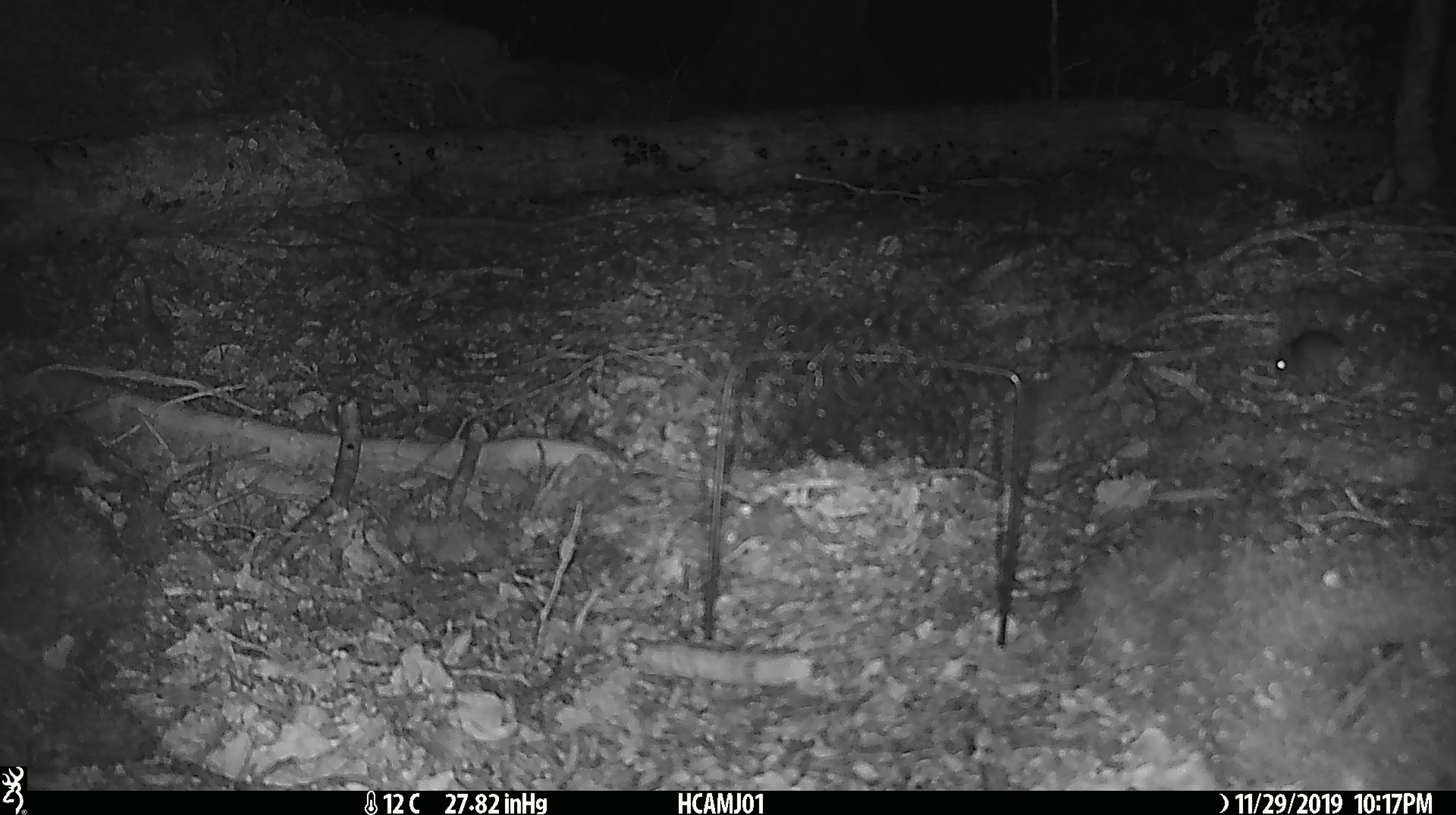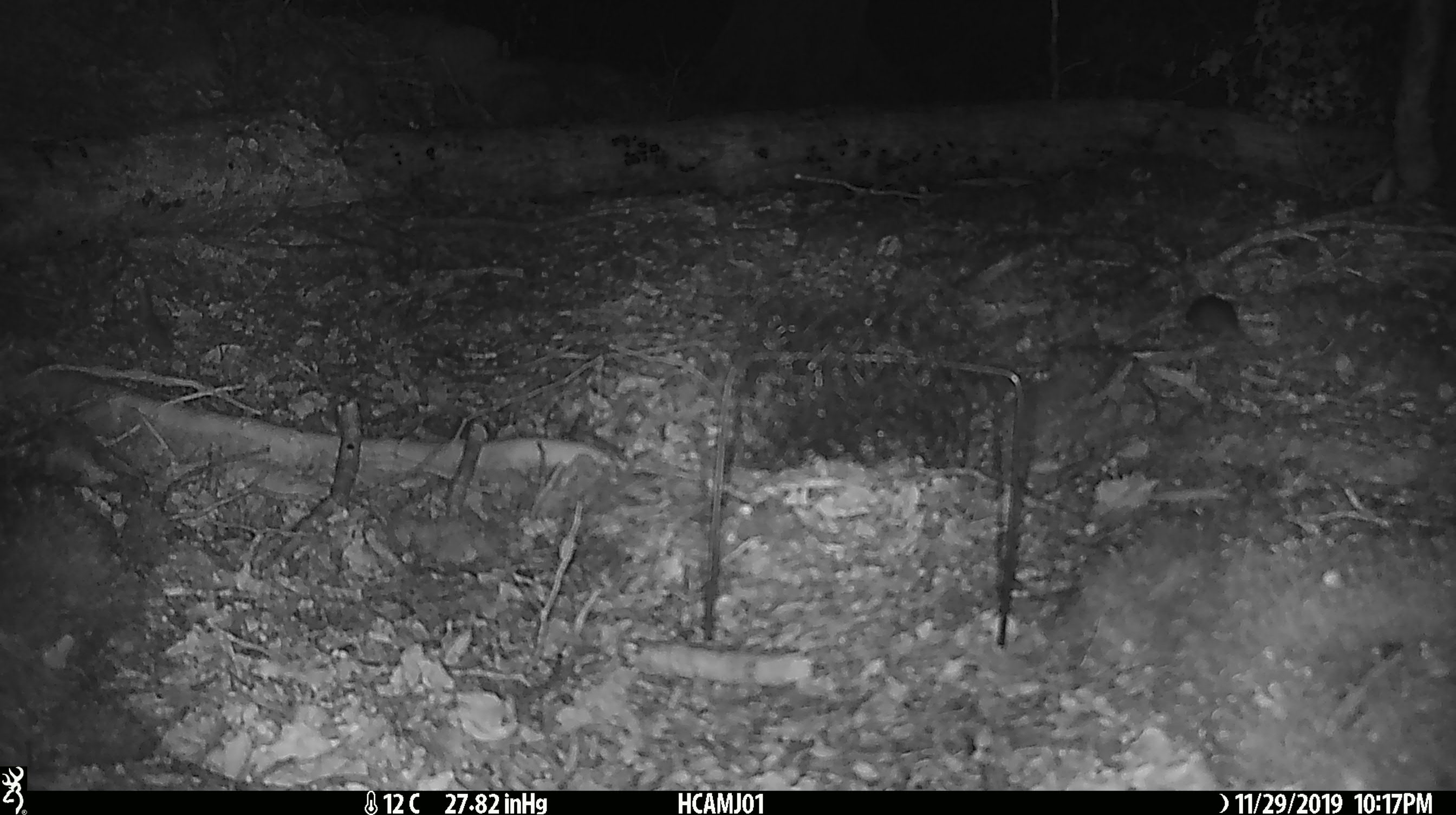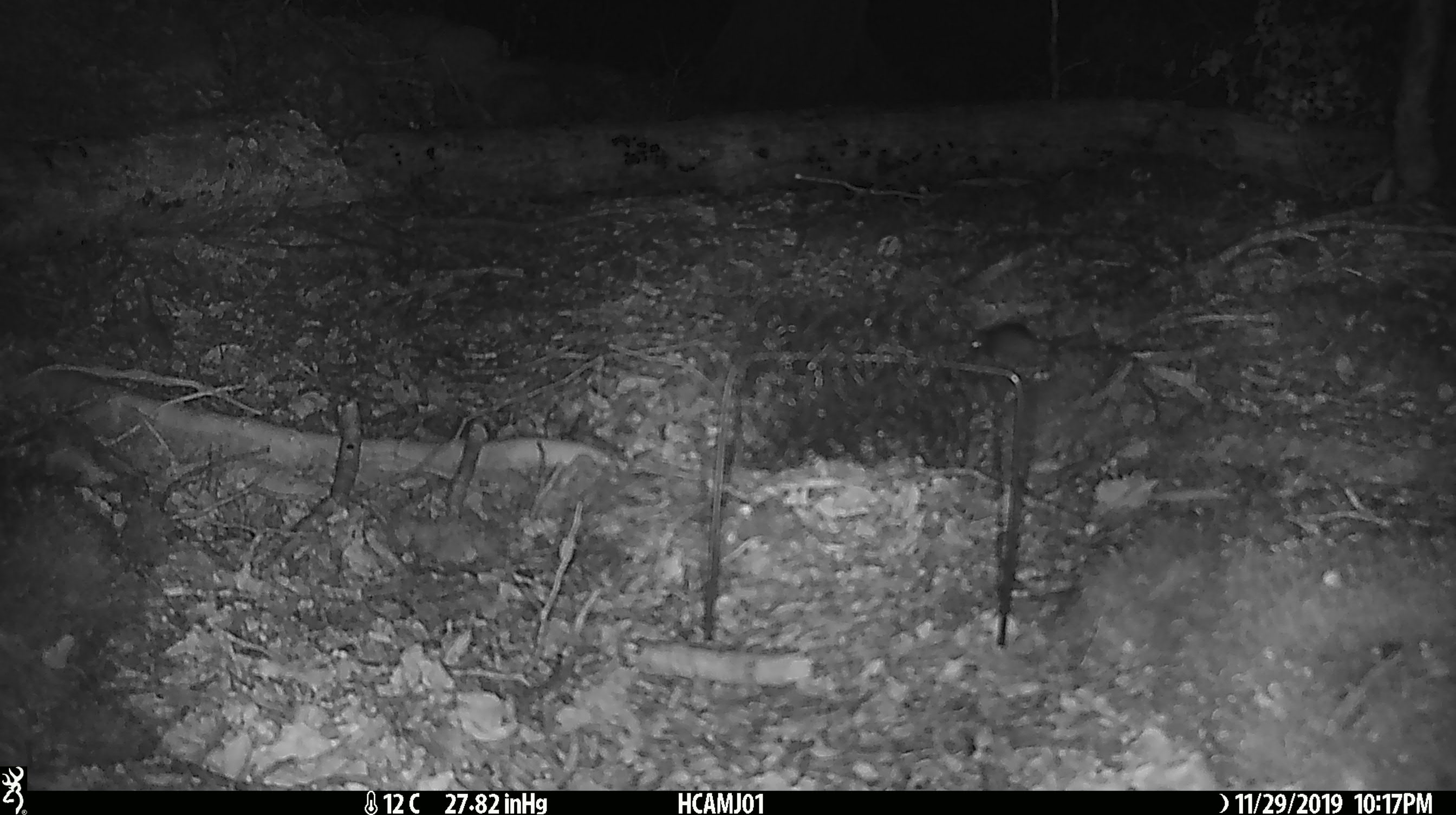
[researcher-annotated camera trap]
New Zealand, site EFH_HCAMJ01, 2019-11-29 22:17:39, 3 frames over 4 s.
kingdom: Animalia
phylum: Chordata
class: Mammalia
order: Rodentia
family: Muridae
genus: Mus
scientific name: Mus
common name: mouse